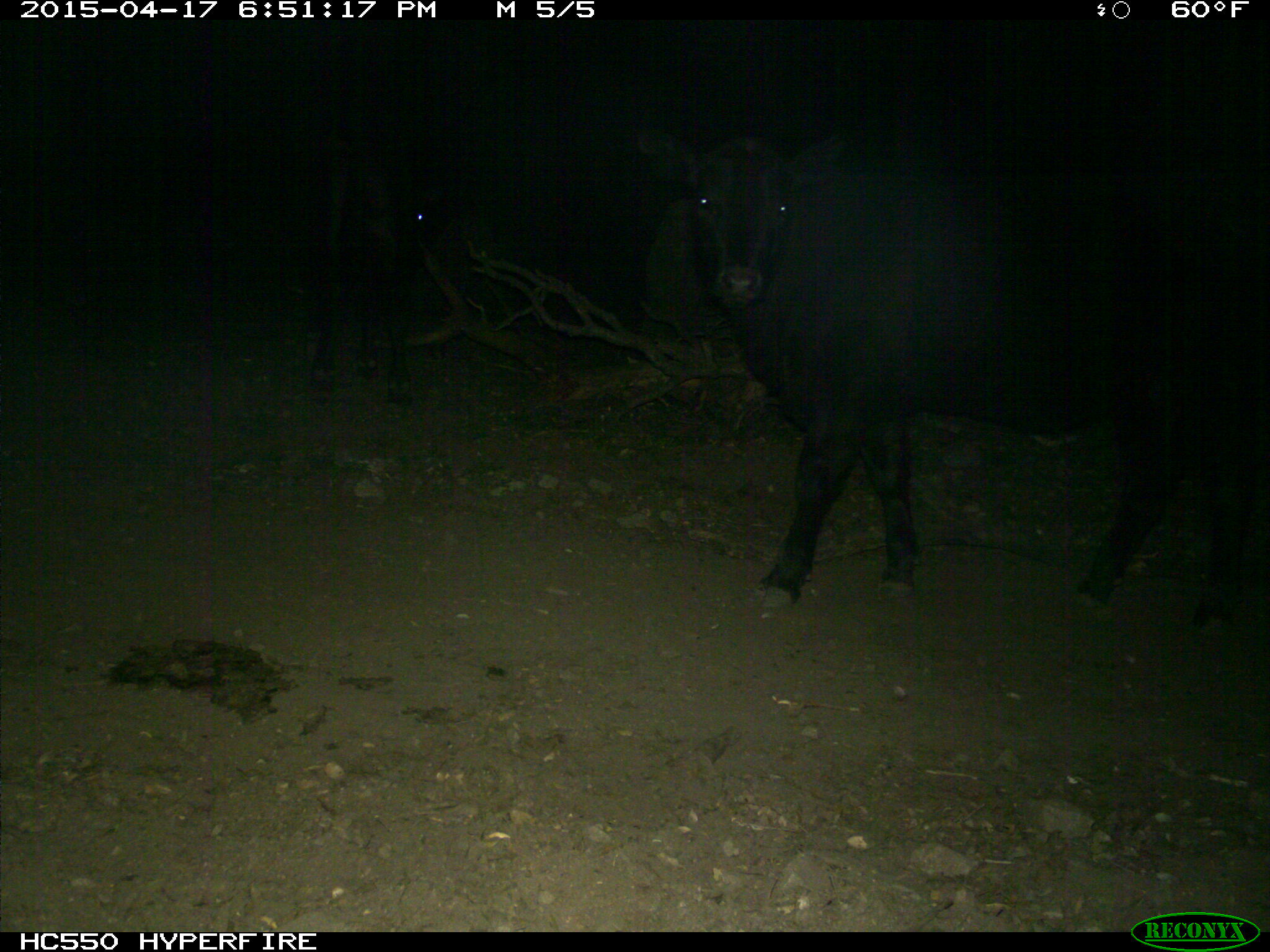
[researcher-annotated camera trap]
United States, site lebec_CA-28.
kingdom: Animalia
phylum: Chordata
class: Mammalia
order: Artiodactyla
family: Bovidae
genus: Bos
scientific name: Bos taurus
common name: domestic cow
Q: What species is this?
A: Bos taurus (domestic cow).